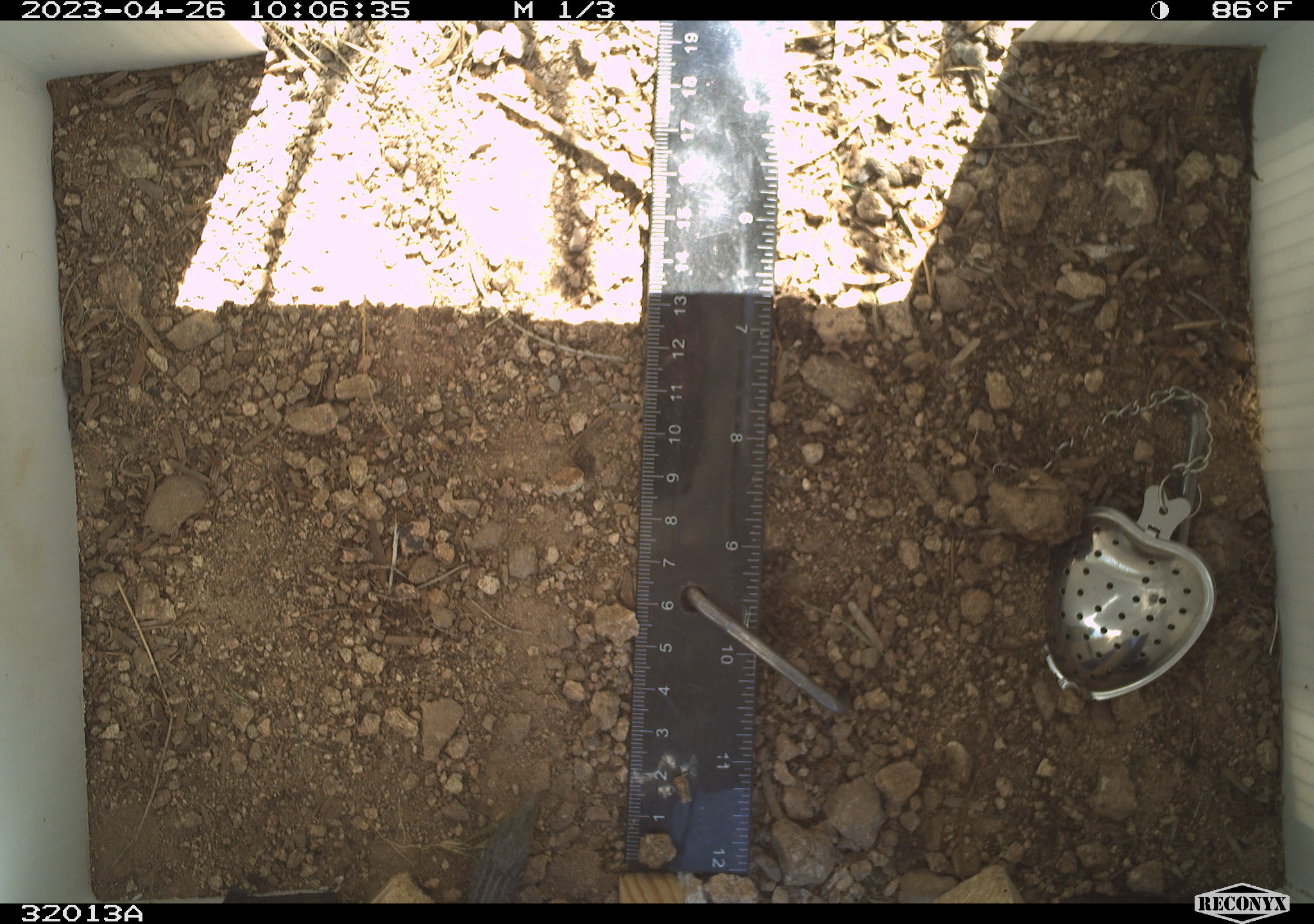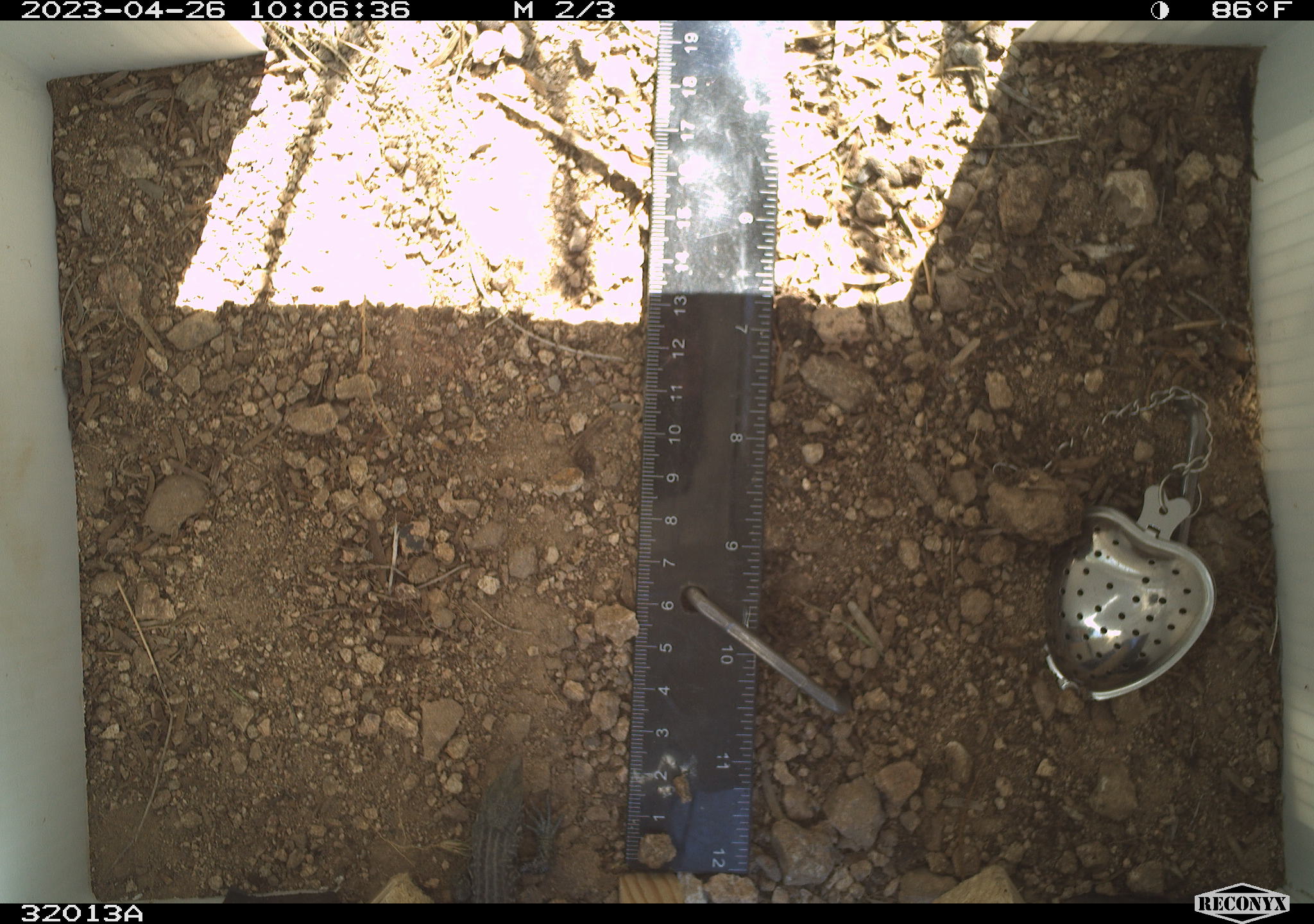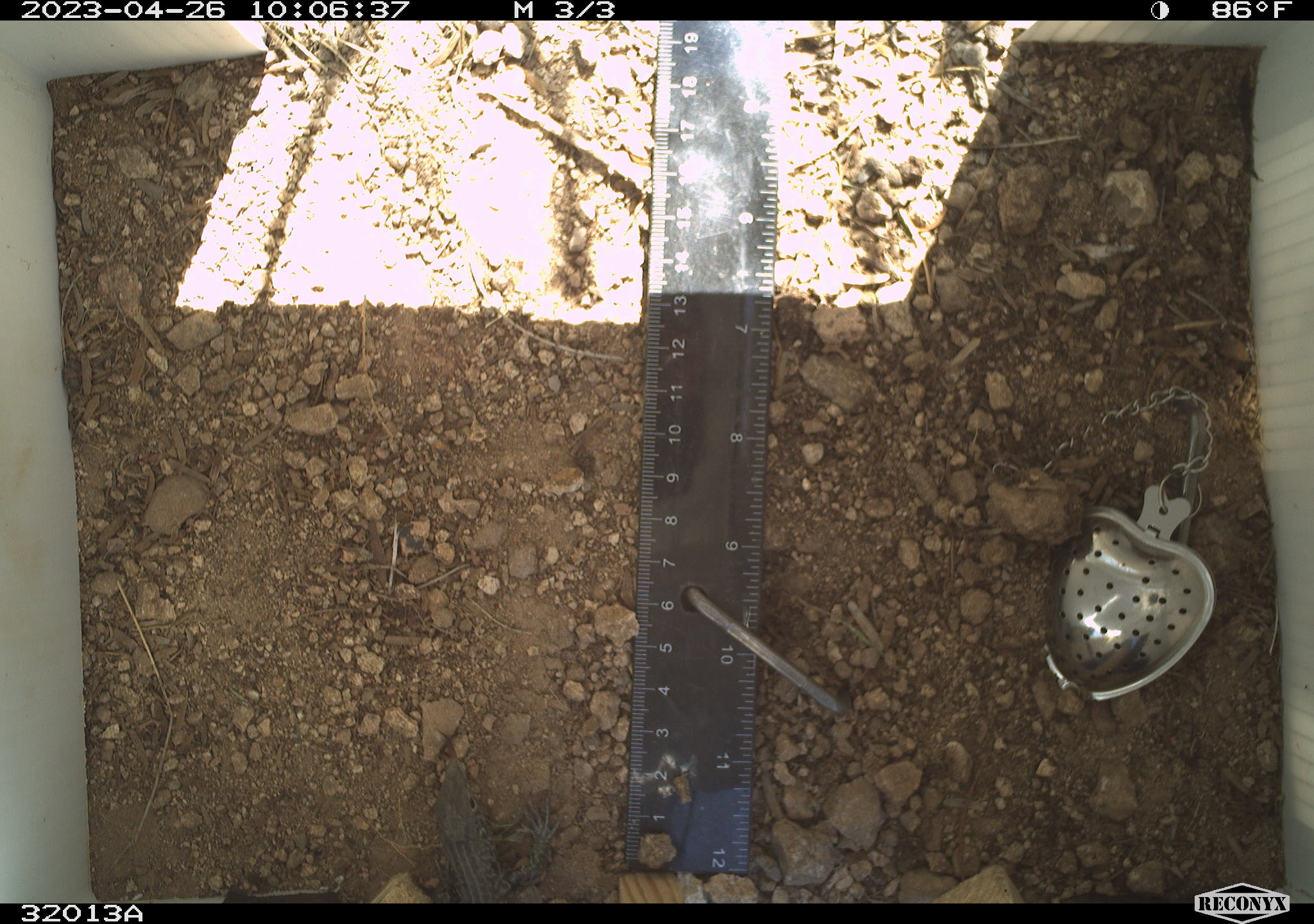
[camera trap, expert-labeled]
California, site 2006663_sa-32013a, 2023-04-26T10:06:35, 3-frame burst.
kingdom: Animalia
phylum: Chordata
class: Reptilia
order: Squamata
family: Teiidae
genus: Aspidoscelis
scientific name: Aspidoscelis tigris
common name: western whiptail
Western whiptail (Aspidoscelis tigris).